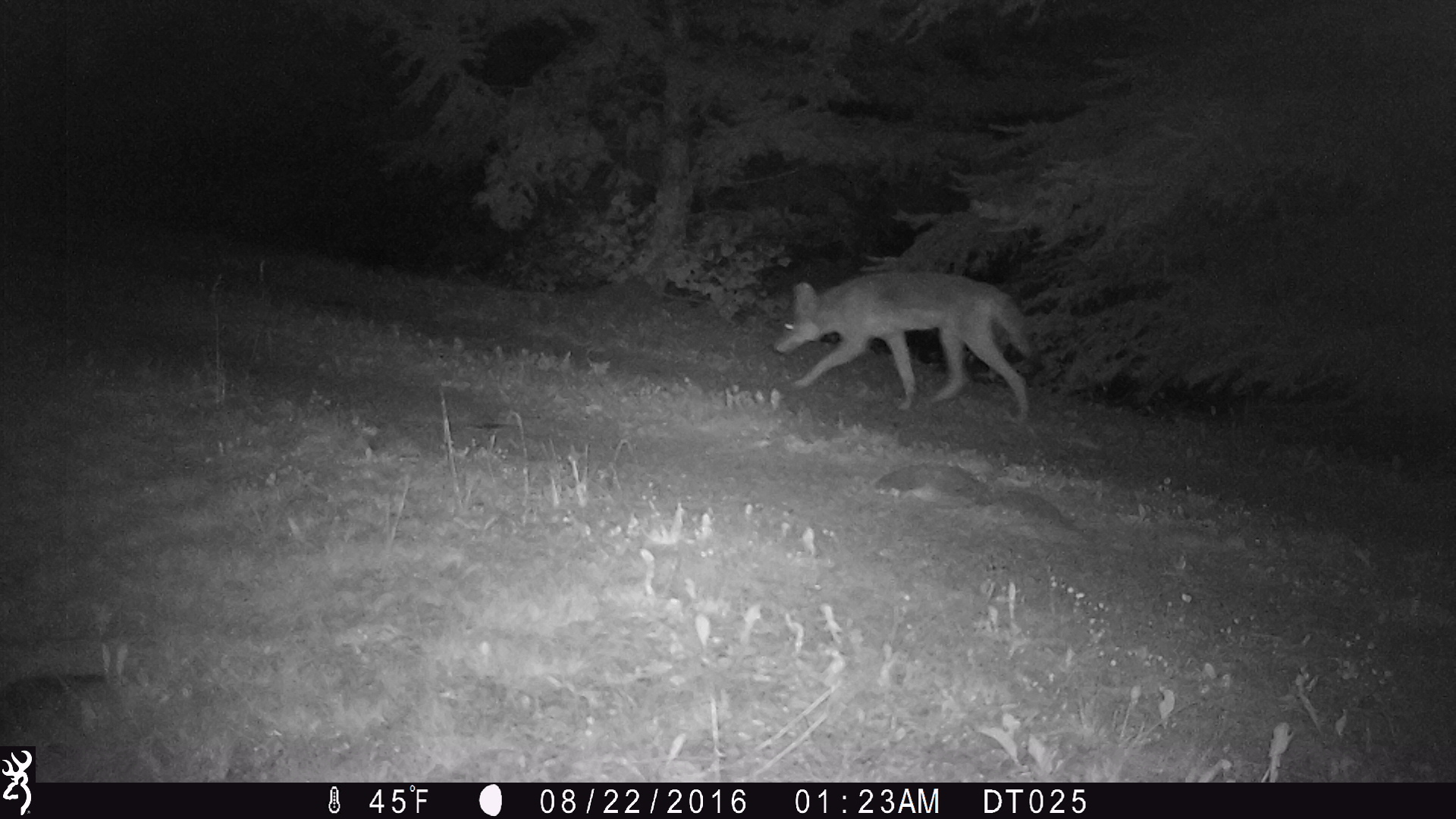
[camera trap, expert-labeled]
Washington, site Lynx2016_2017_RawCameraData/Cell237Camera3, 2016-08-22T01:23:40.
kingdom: Animalia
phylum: Chordata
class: Mammalia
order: Carnivora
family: Canidae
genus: Canis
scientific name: Canis latrans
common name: coyote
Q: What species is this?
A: Canis latrans (coyote).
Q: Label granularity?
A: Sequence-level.